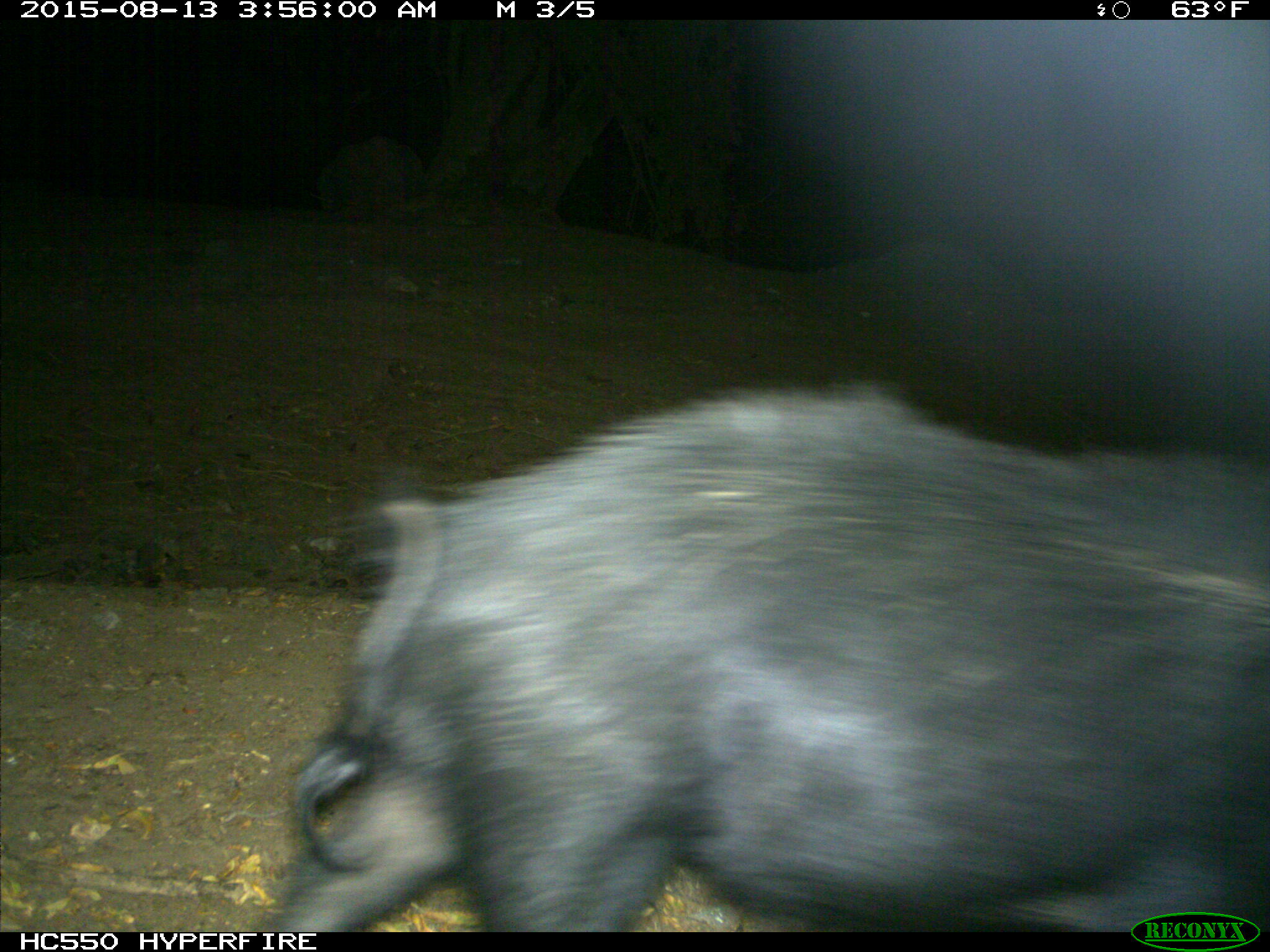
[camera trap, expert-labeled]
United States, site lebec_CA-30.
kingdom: Animalia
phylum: Chordata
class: Mammalia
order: Artiodactyla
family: Suidae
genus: Sus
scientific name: Sus scrofa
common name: wild boar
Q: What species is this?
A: Sus scrofa (wild boar).